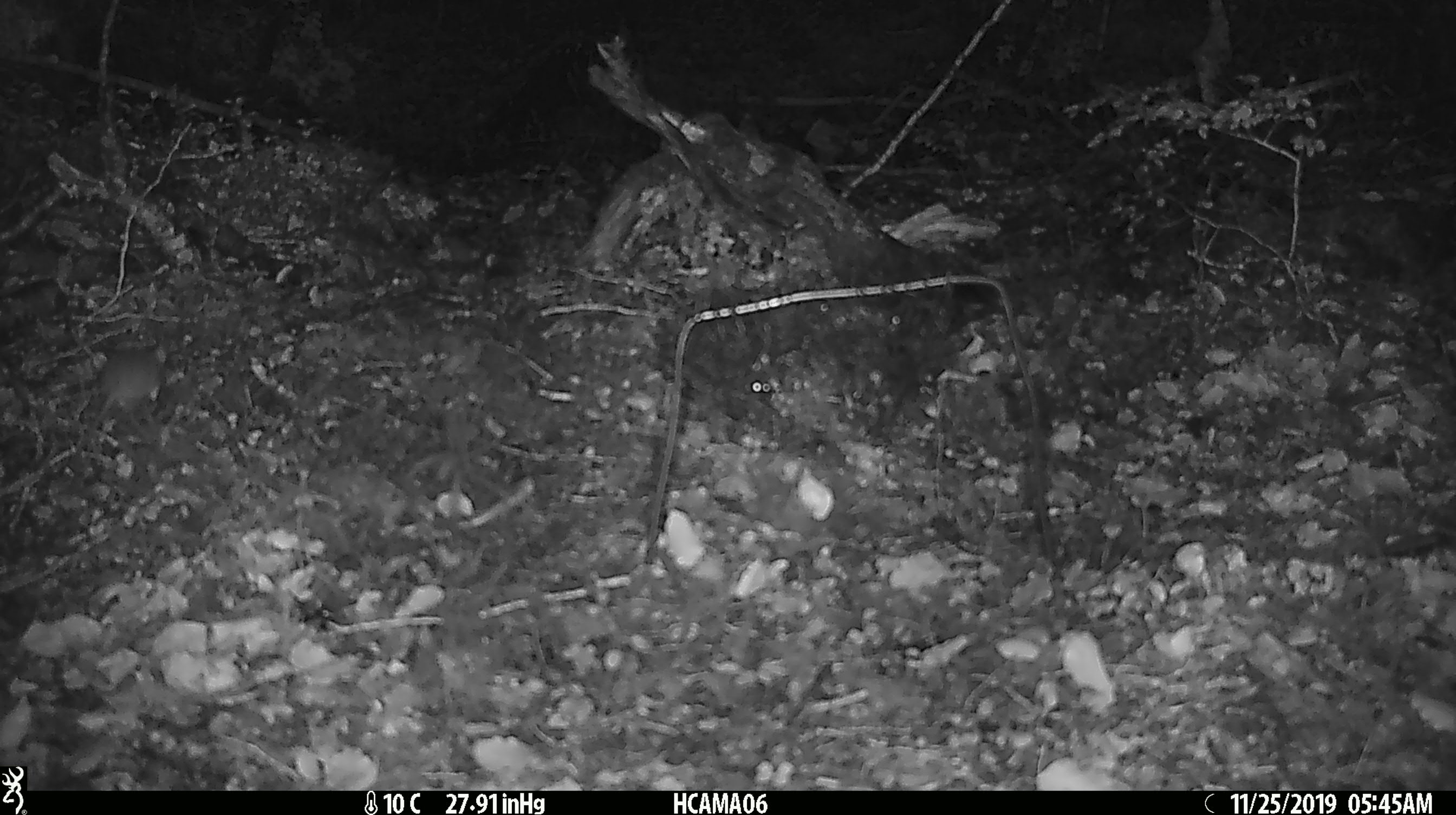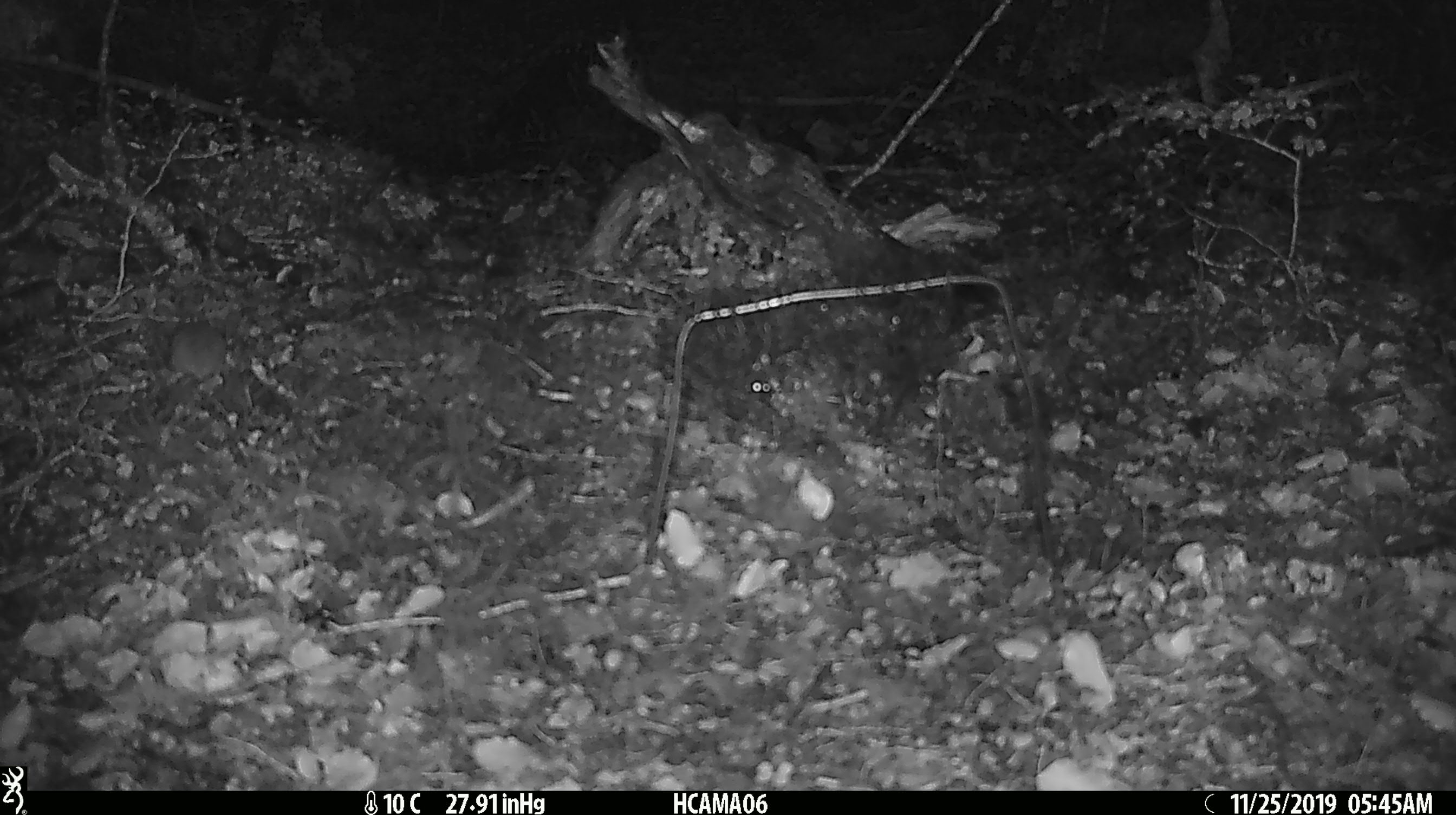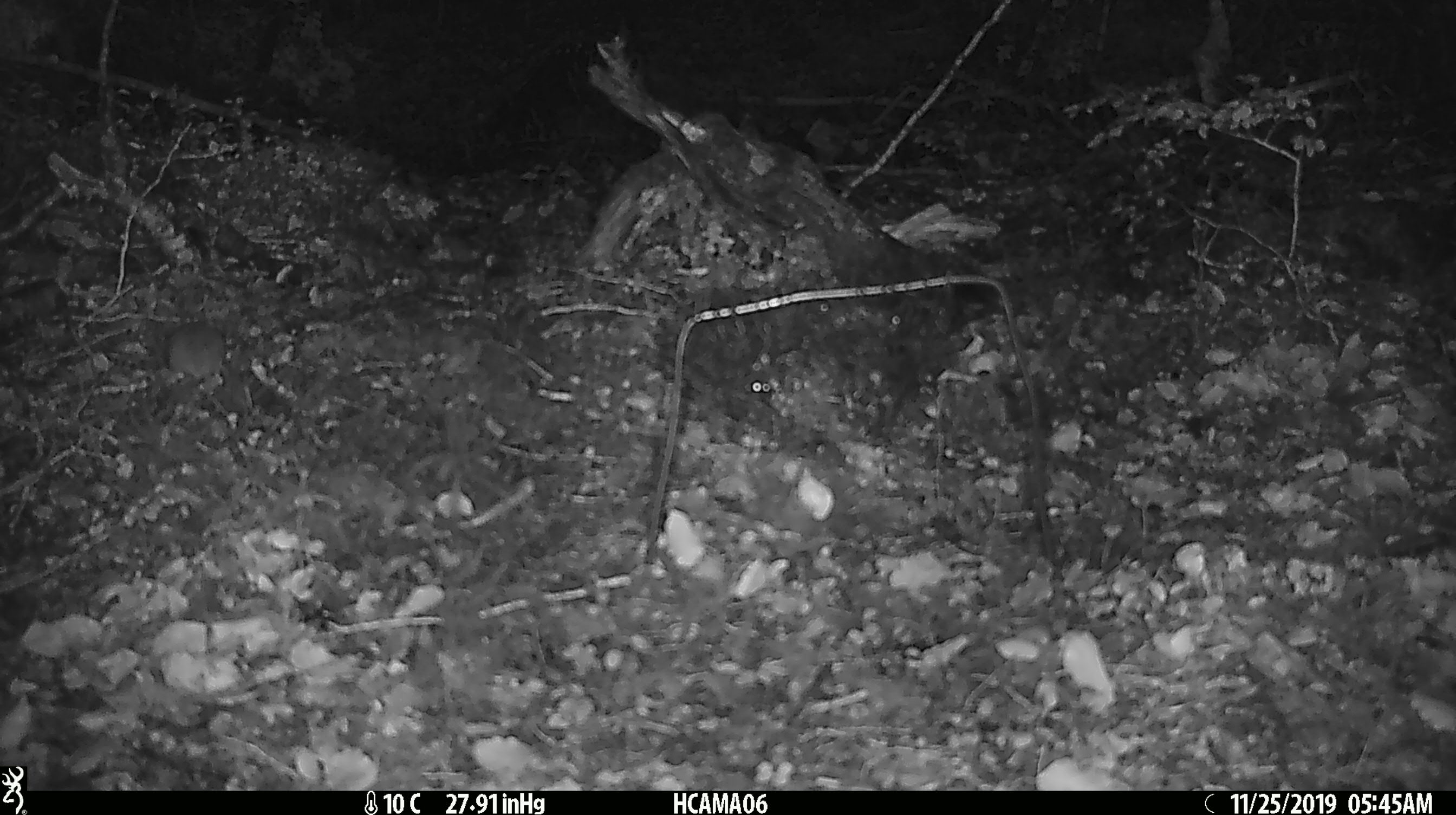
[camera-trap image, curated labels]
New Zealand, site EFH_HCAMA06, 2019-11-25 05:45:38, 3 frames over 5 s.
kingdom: Animalia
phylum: Chordata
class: Mammalia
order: Rodentia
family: Muridae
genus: Mus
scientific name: Mus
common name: mouse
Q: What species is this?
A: Mouse (Mus).